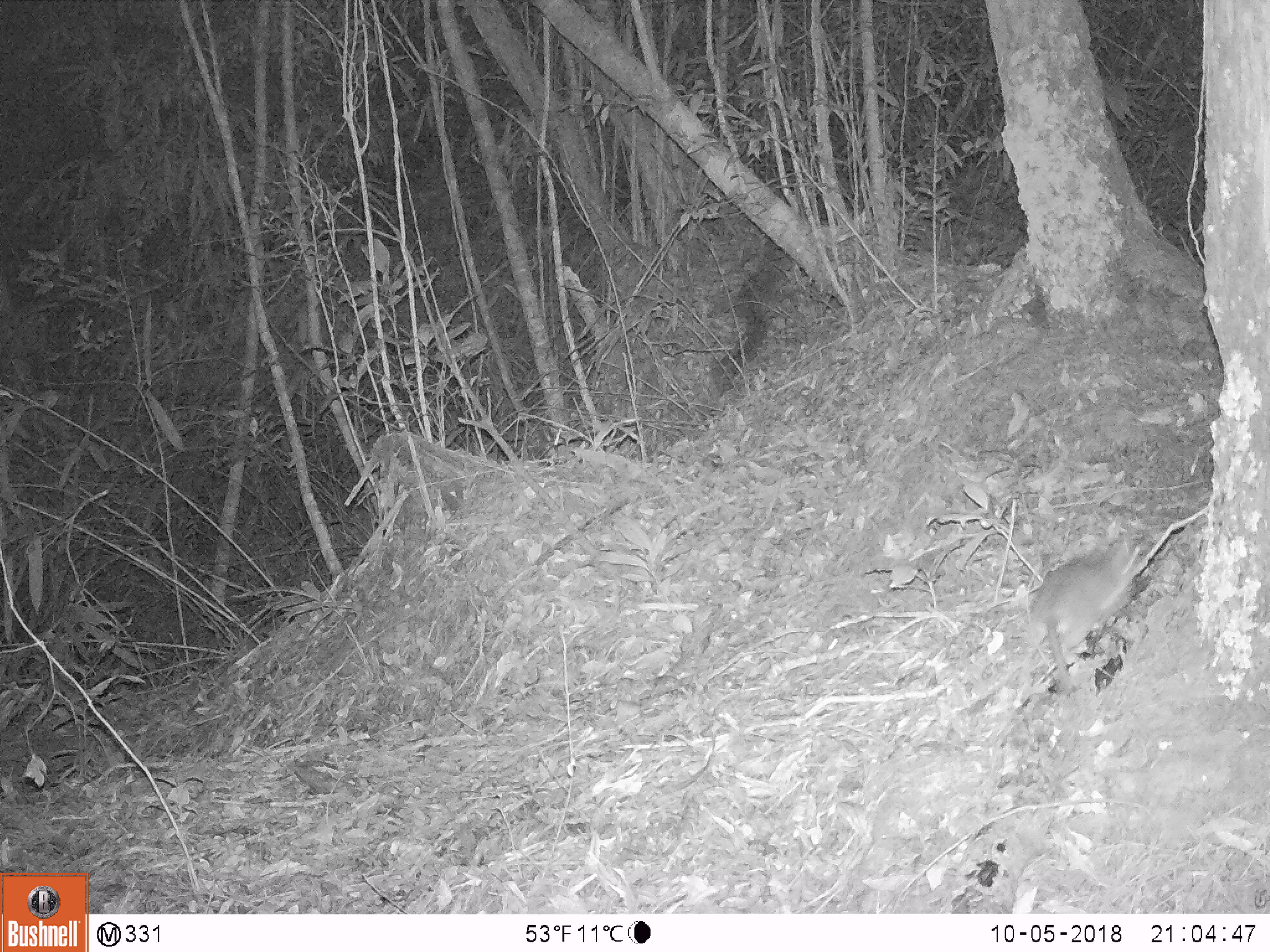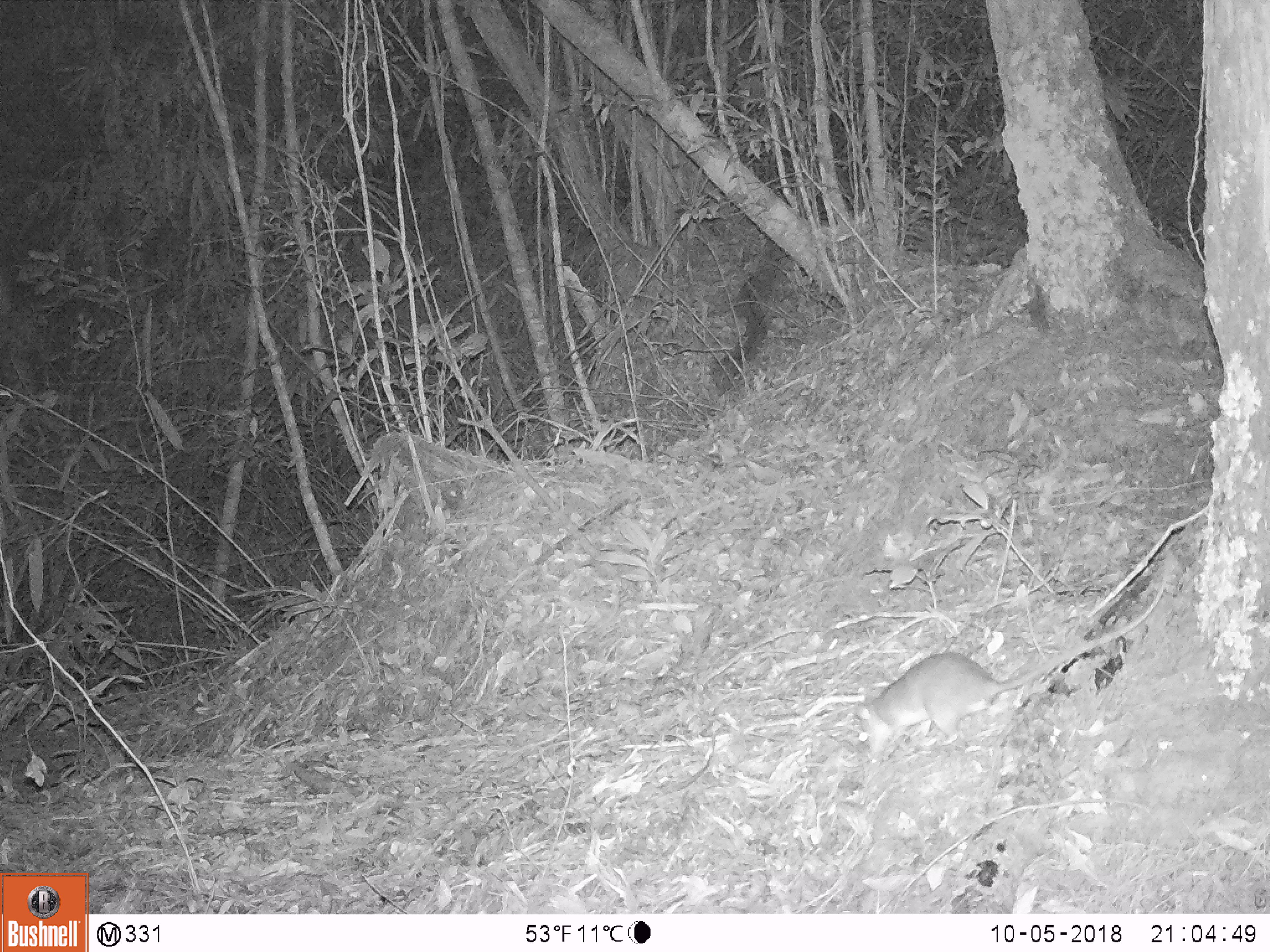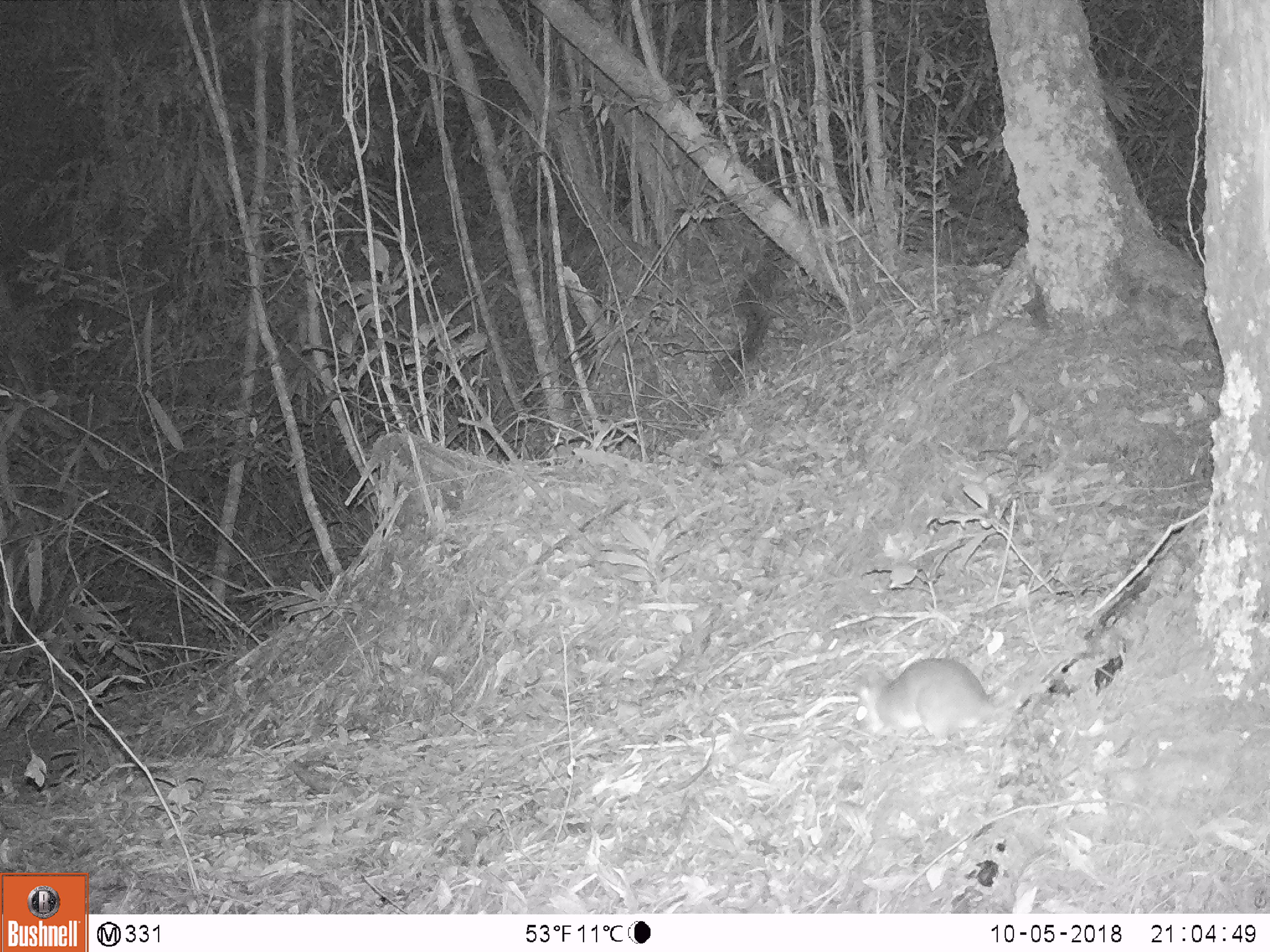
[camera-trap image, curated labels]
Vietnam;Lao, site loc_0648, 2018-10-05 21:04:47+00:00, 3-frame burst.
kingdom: Animalia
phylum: Chordata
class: Mammalia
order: Rodentia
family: Muridae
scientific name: Muridae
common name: old-world mice and rats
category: unidentified murid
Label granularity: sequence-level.